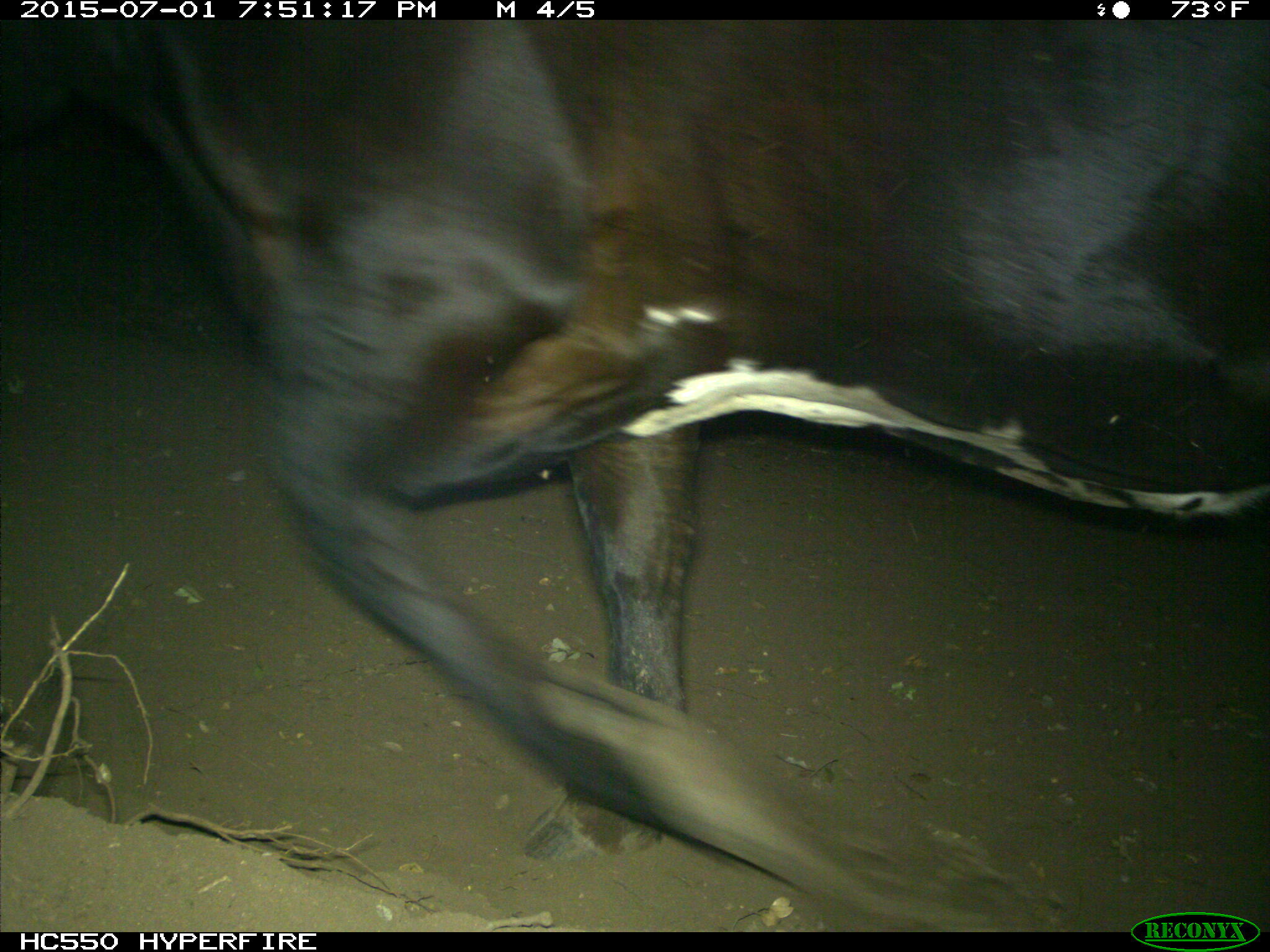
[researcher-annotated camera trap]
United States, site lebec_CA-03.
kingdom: Animalia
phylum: Chordata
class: Mammalia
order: Artiodactyla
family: Bovidae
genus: Bos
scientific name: Bos taurus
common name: domestic cow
Bos taurus (domestic cow).